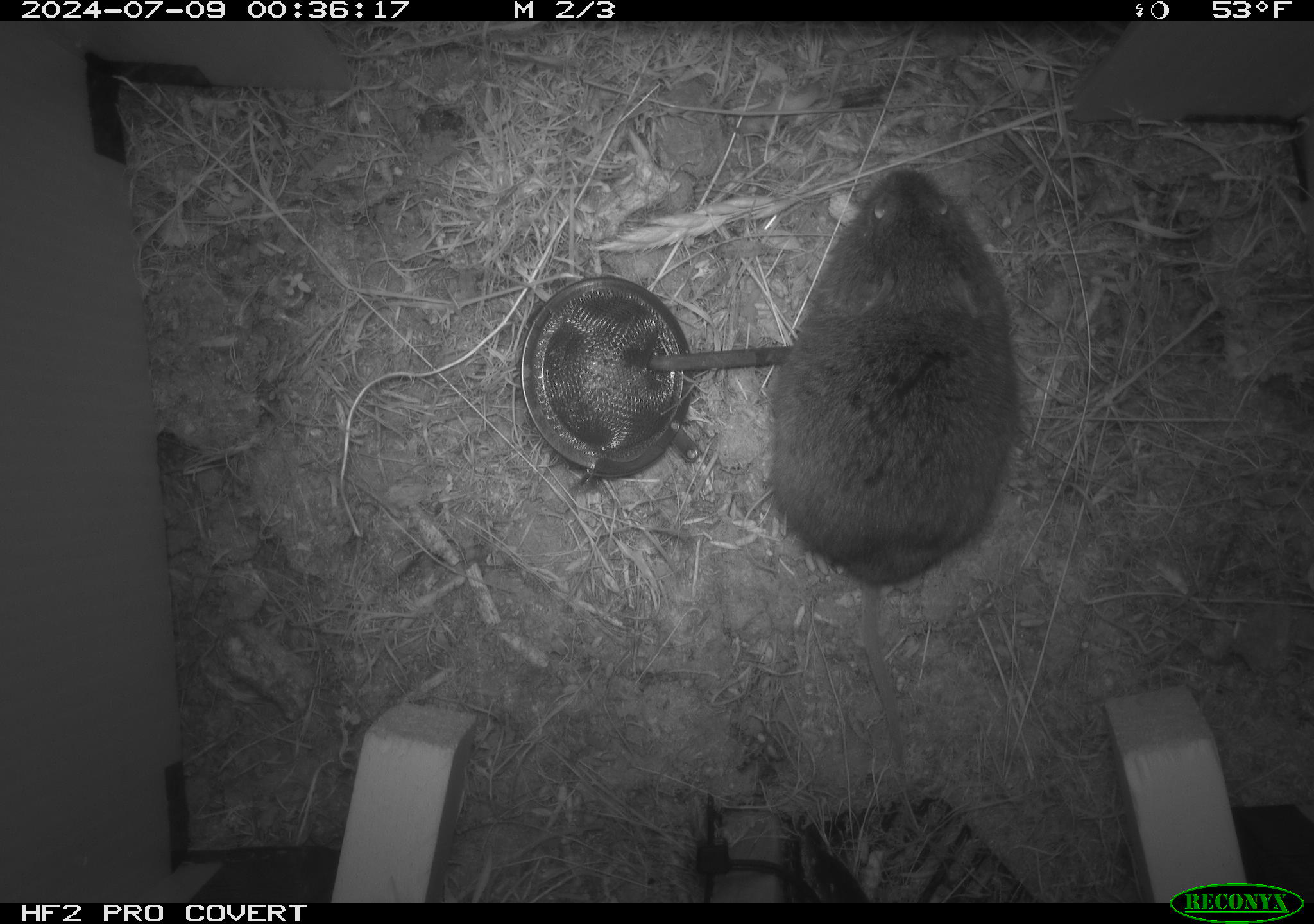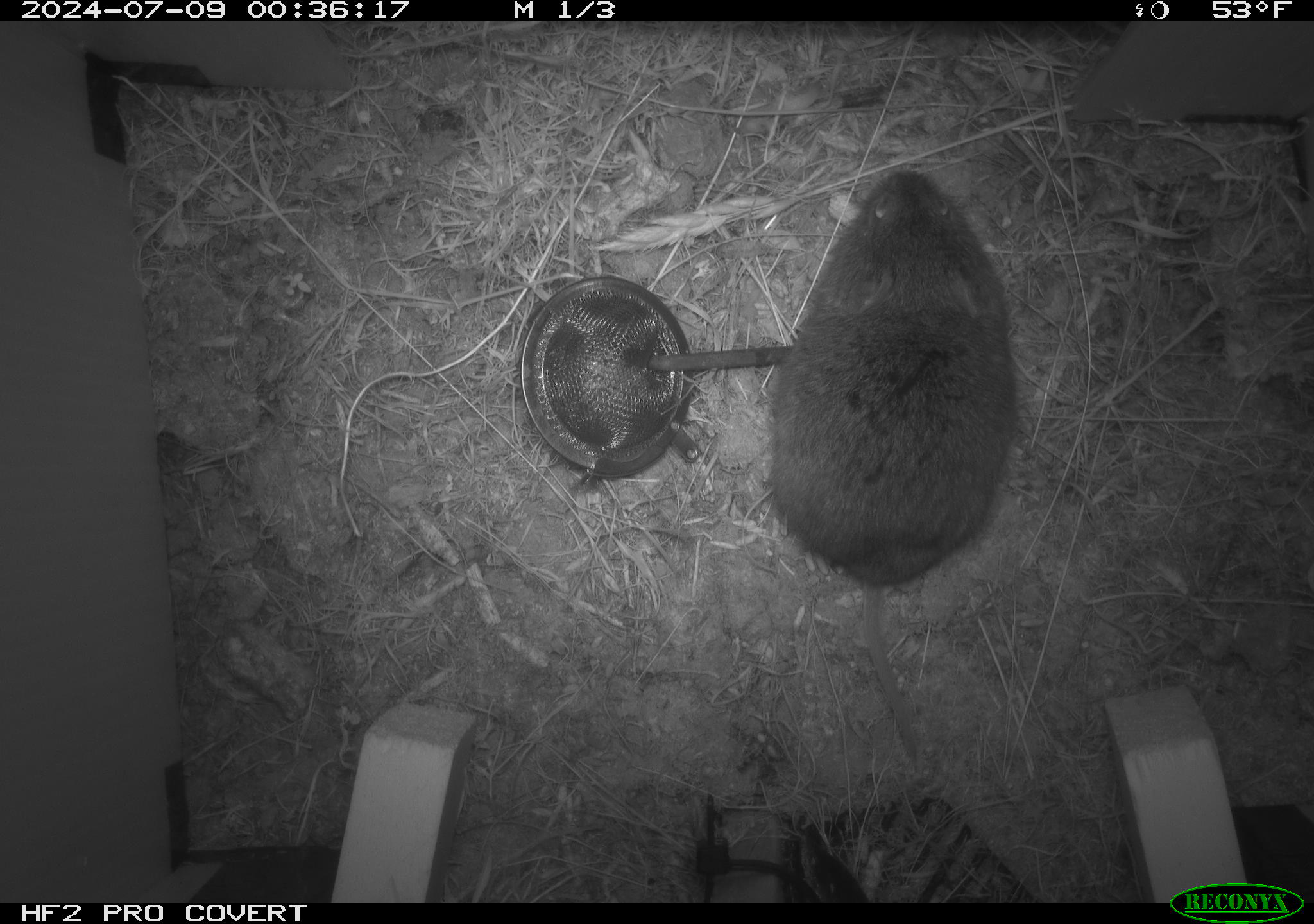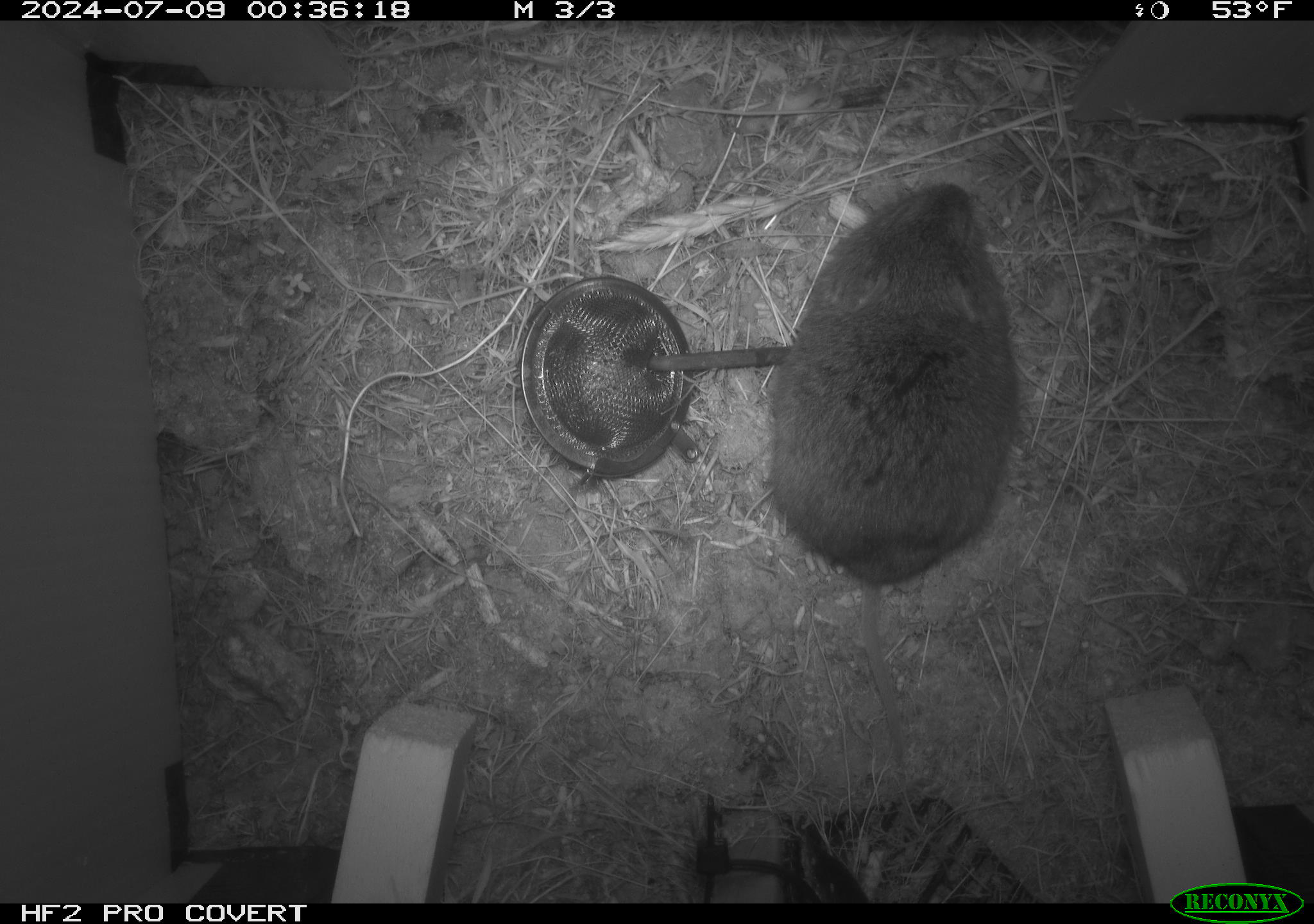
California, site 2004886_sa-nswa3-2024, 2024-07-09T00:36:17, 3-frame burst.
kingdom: Animalia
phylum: Chordata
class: Mammalia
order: Rodentia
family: Cricetidae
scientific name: Arvicolinae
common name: voles, lemmings, and muskrats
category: arvicolinae subfamily